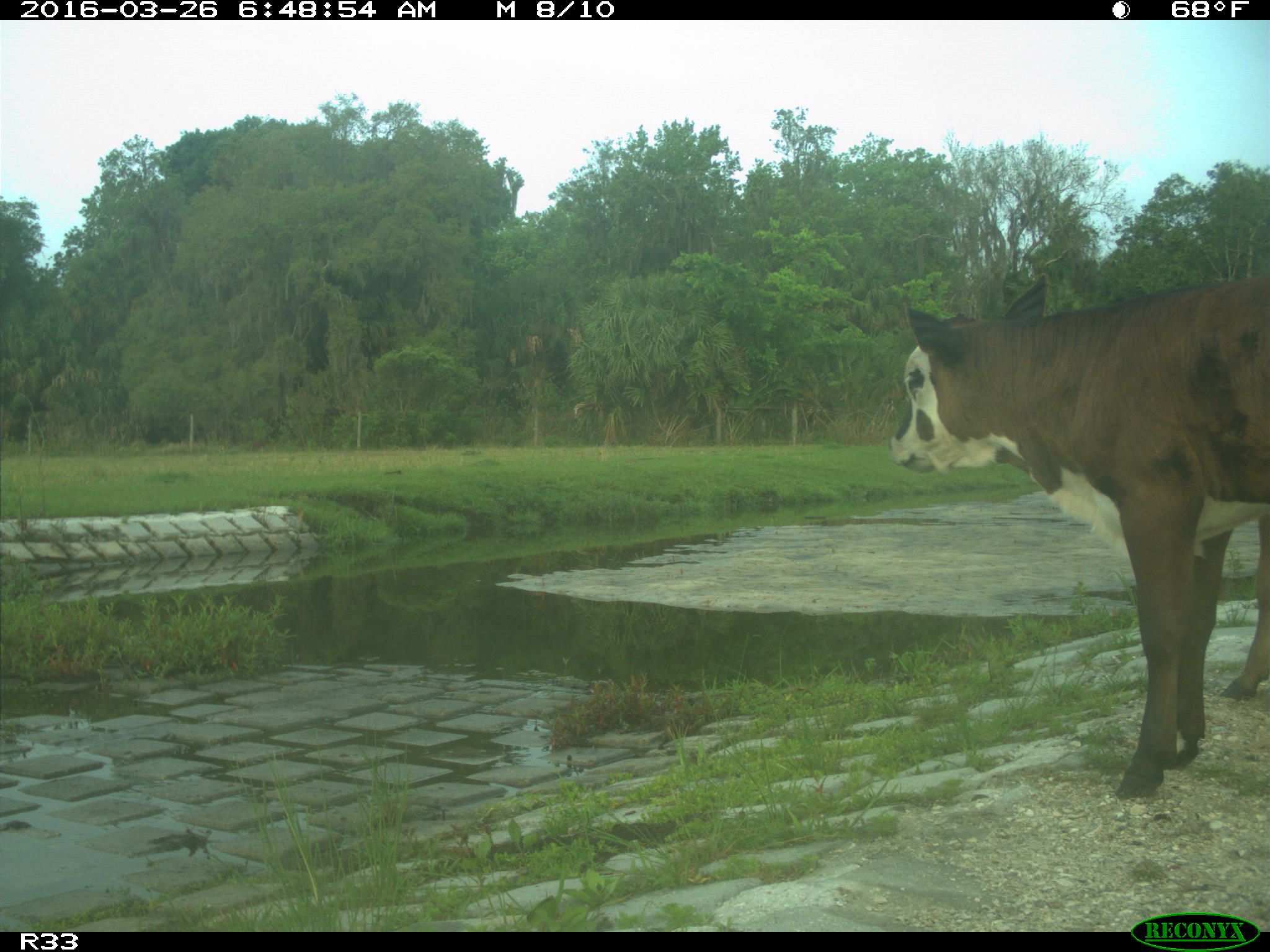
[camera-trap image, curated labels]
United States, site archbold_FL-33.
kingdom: Animalia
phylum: Chordata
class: Mammalia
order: Artiodactyla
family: Bovidae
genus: Bos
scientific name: Bos taurus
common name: domestic cow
Bos taurus (domestic cow).